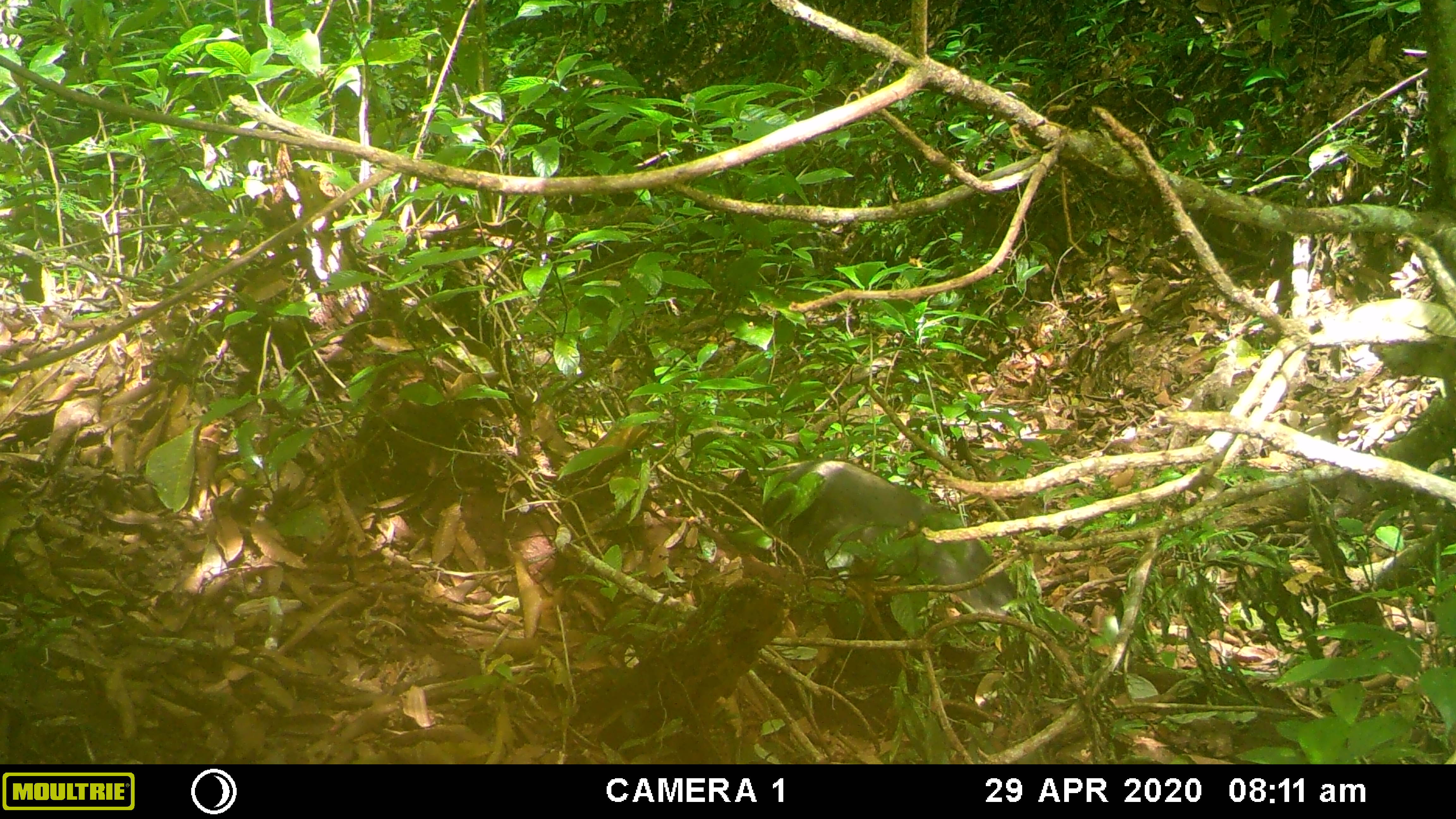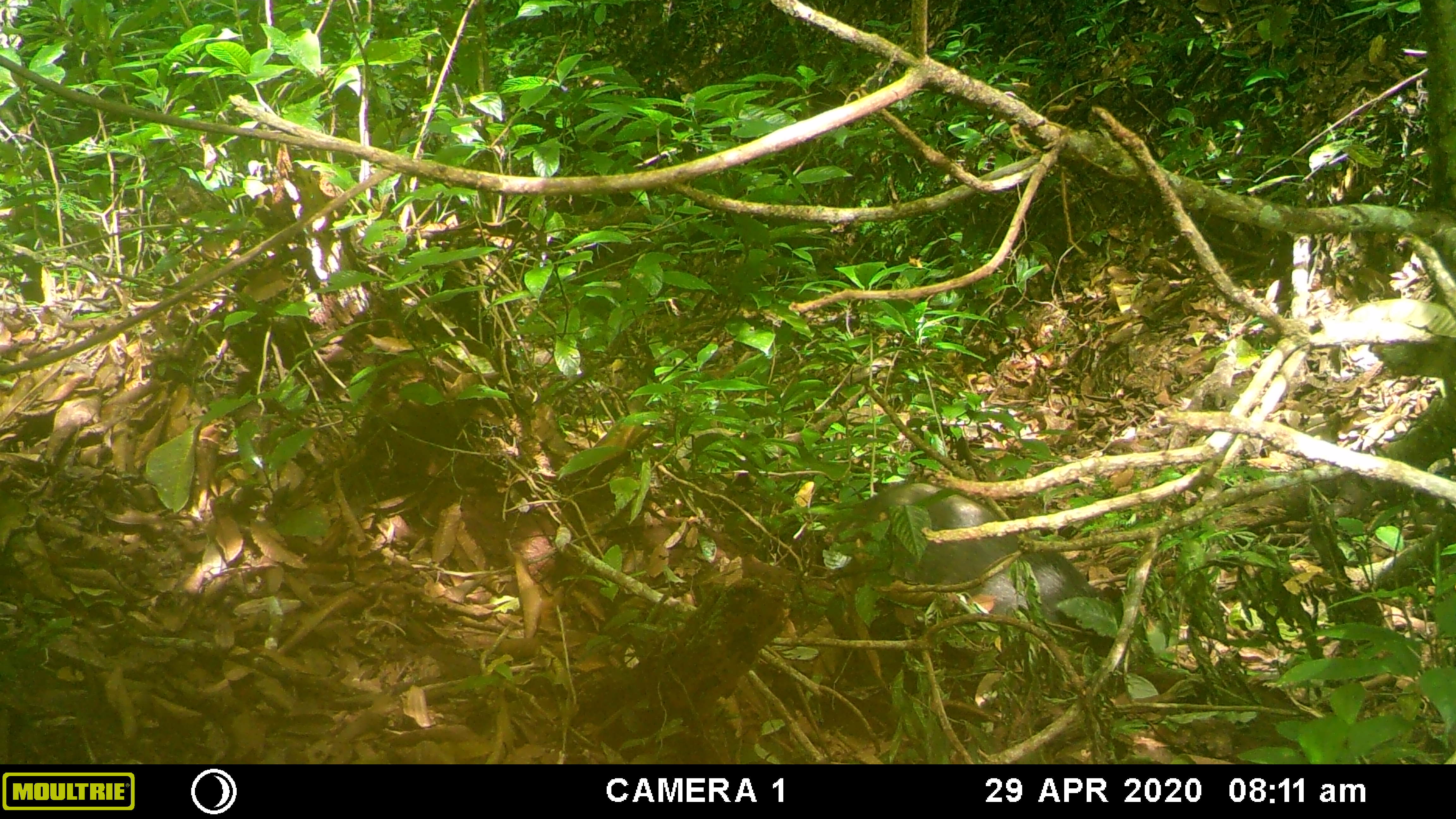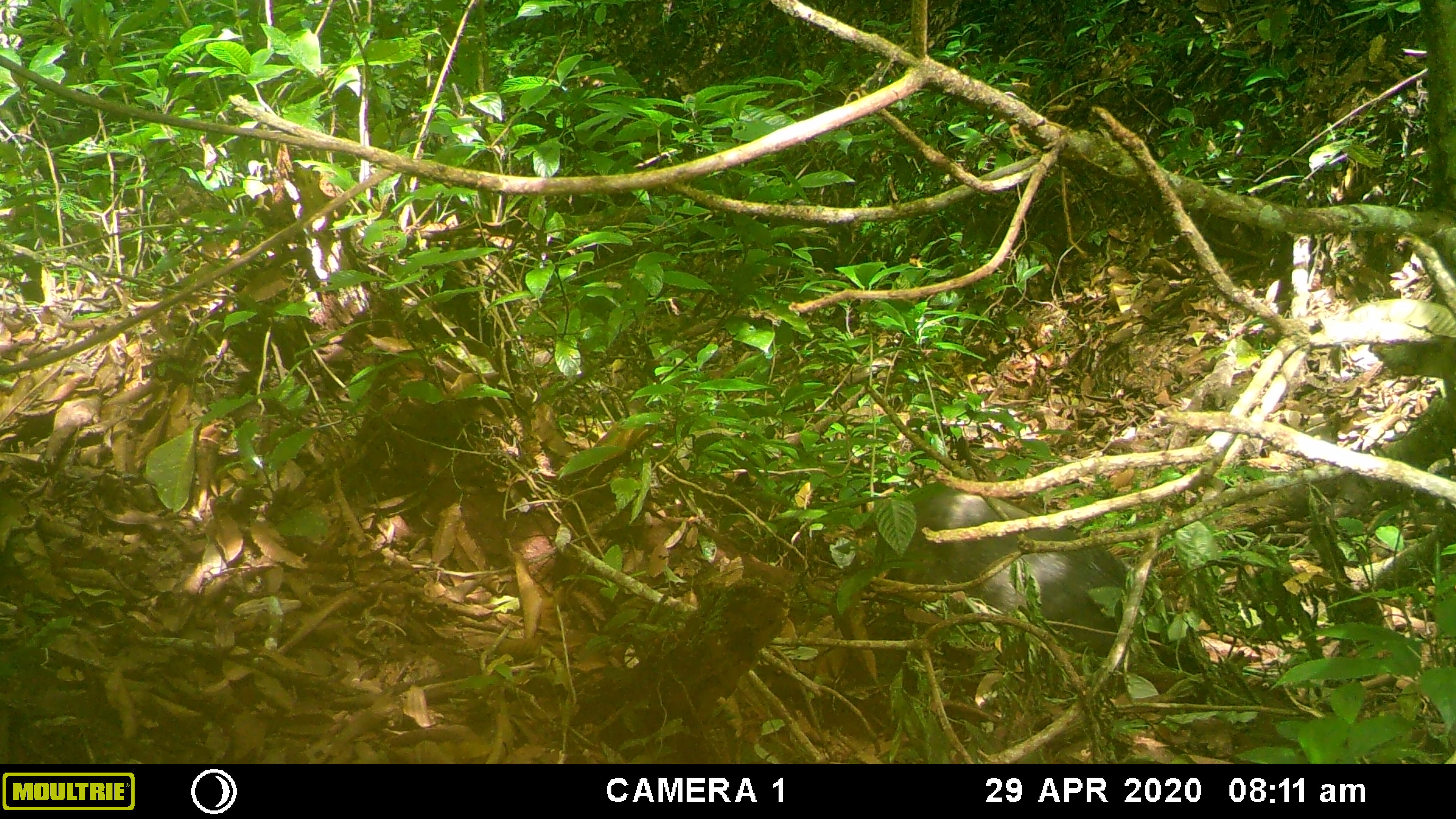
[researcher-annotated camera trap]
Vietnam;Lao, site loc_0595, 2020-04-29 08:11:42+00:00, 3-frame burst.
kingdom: Animalia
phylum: Chordata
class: Mammalia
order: Artiodactyla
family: Suidae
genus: Sus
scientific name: Sus scrofa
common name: eurasian wild pig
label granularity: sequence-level